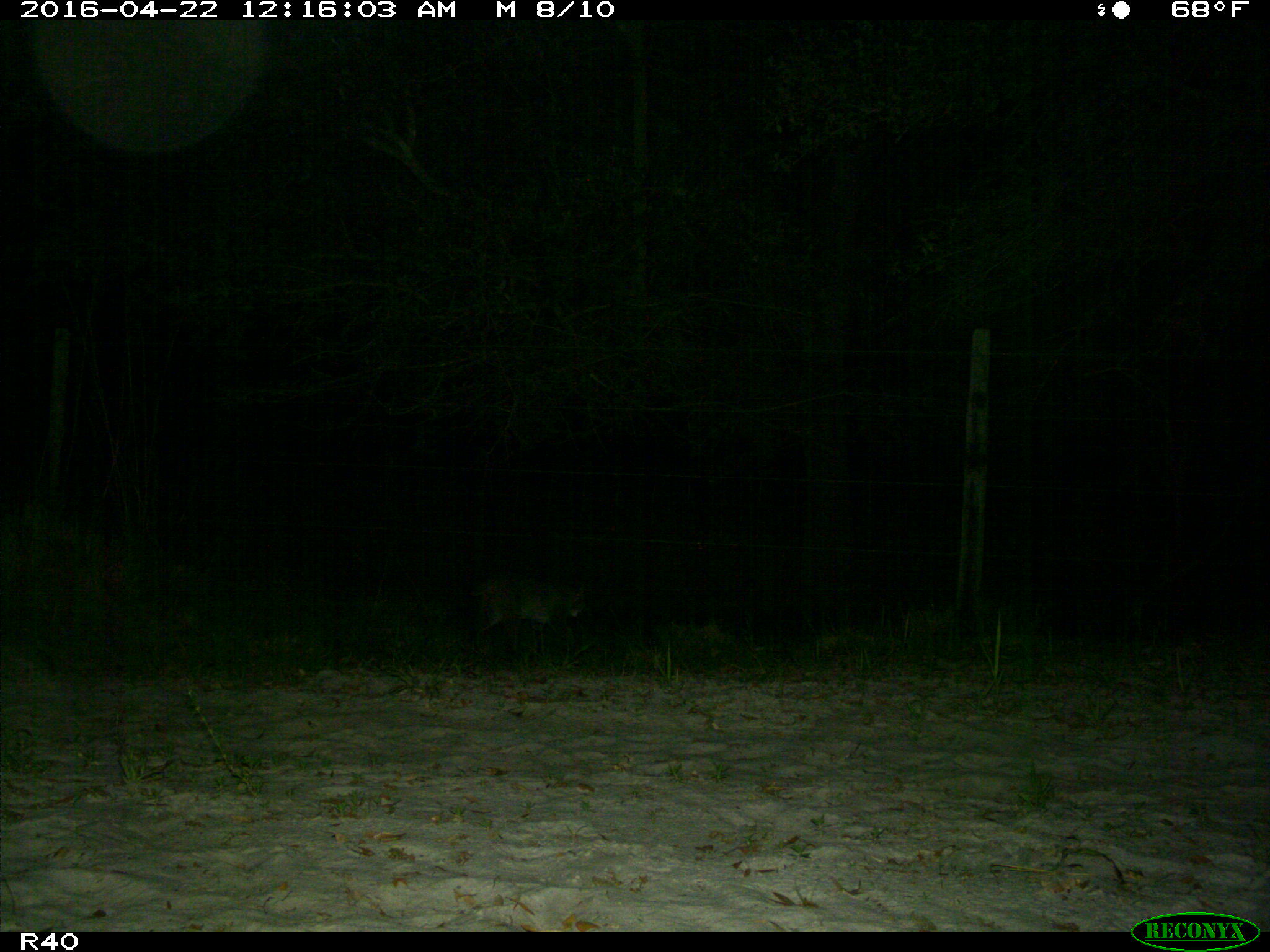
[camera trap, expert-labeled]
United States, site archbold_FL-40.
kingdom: Animalia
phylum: Chordata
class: Mammalia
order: Carnivora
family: Felidae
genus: Lynx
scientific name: Lynx rufus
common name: bobcat